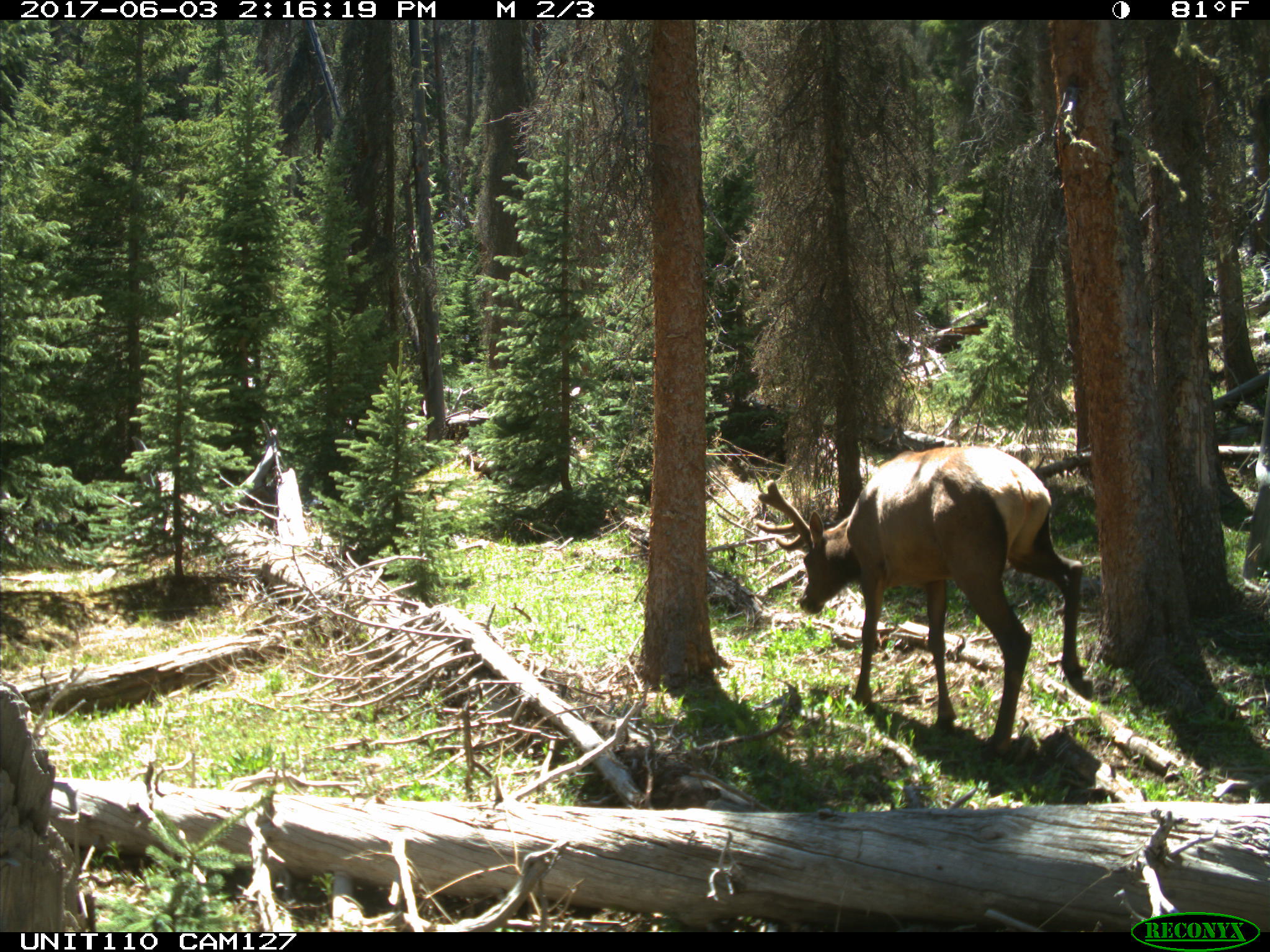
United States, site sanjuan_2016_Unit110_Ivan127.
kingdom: Animalia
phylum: Chordata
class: Mammalia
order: Artiodactyla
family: Cervidae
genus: Cervus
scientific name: Cervus elaphus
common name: red deer